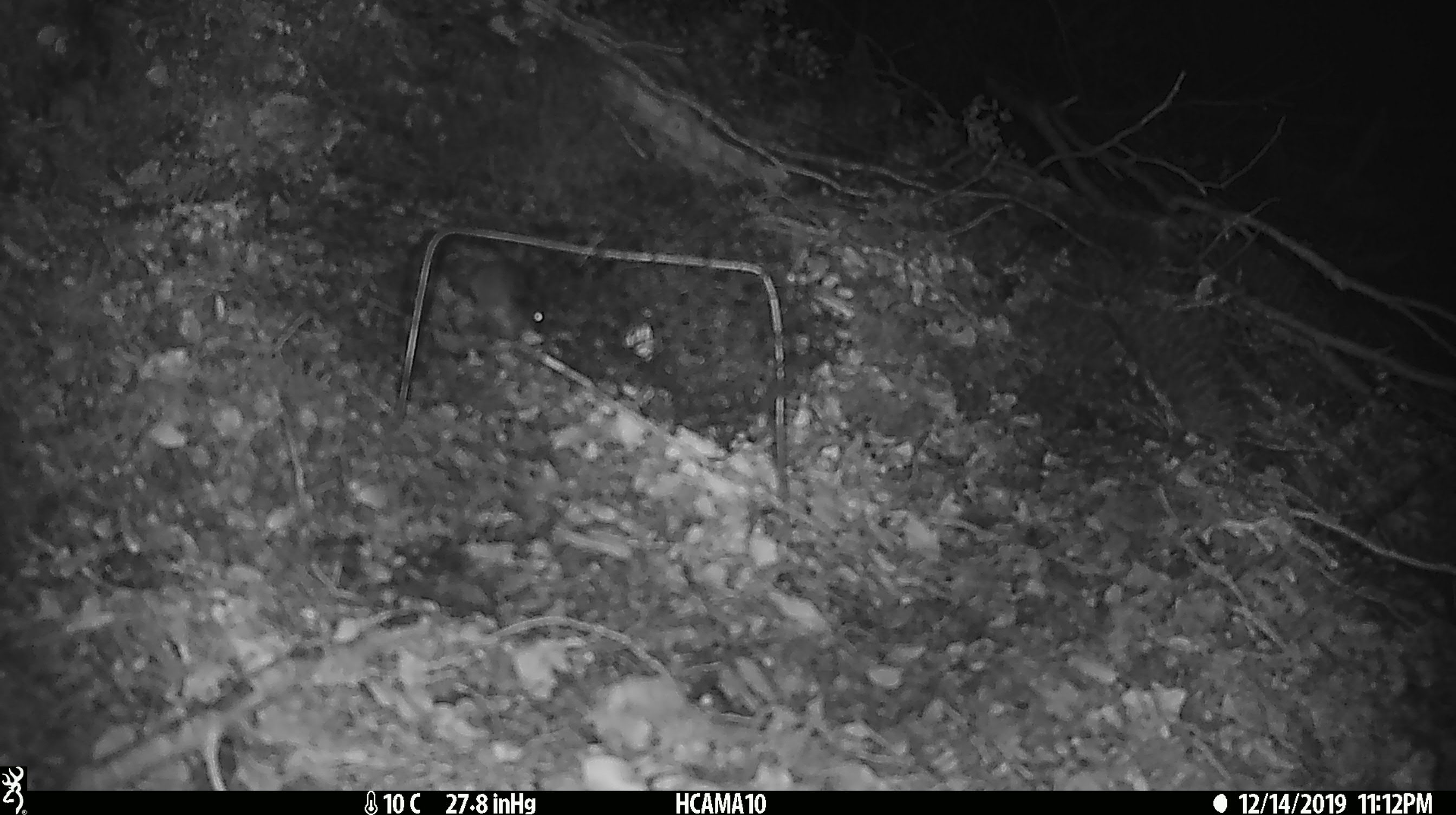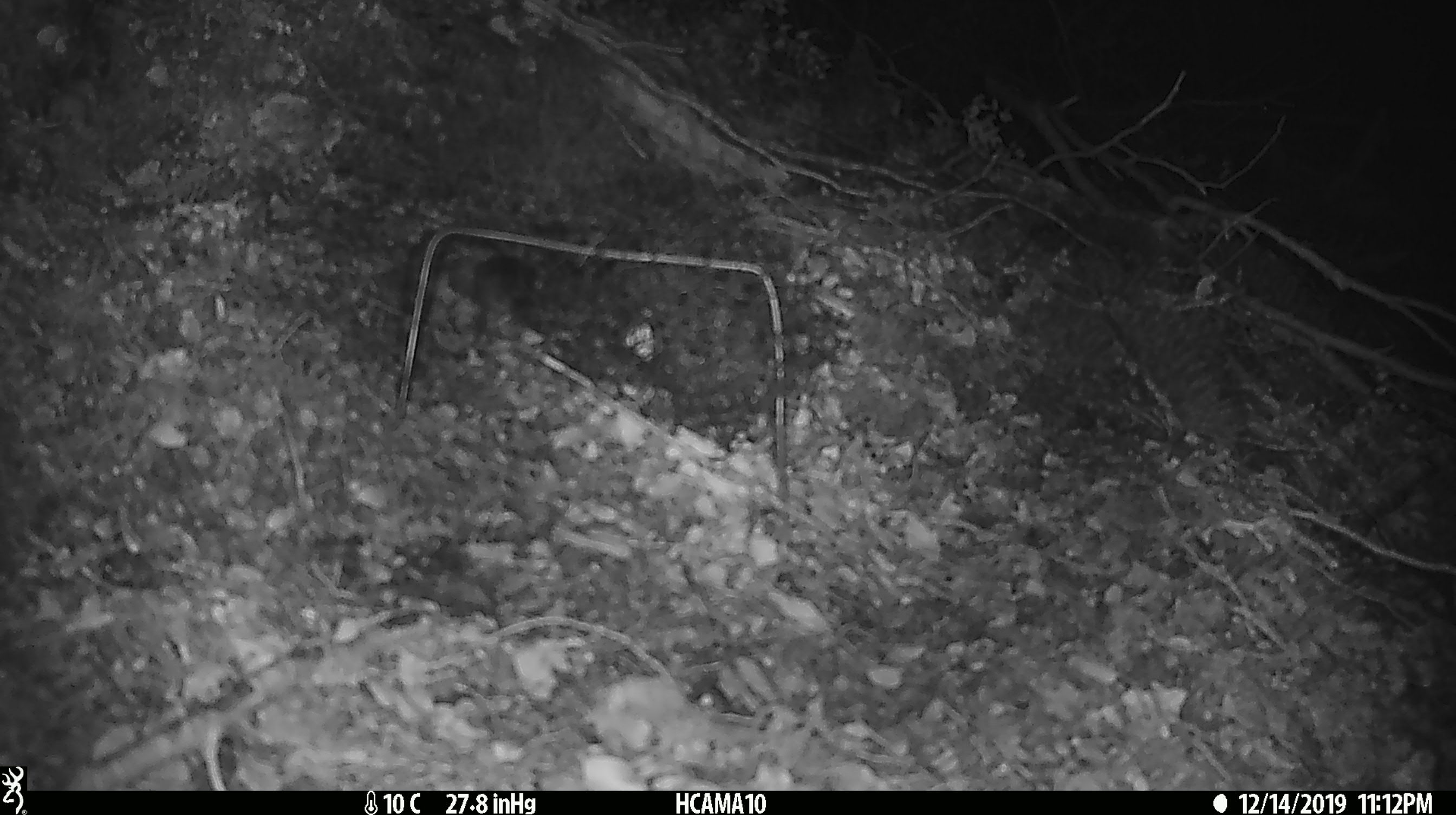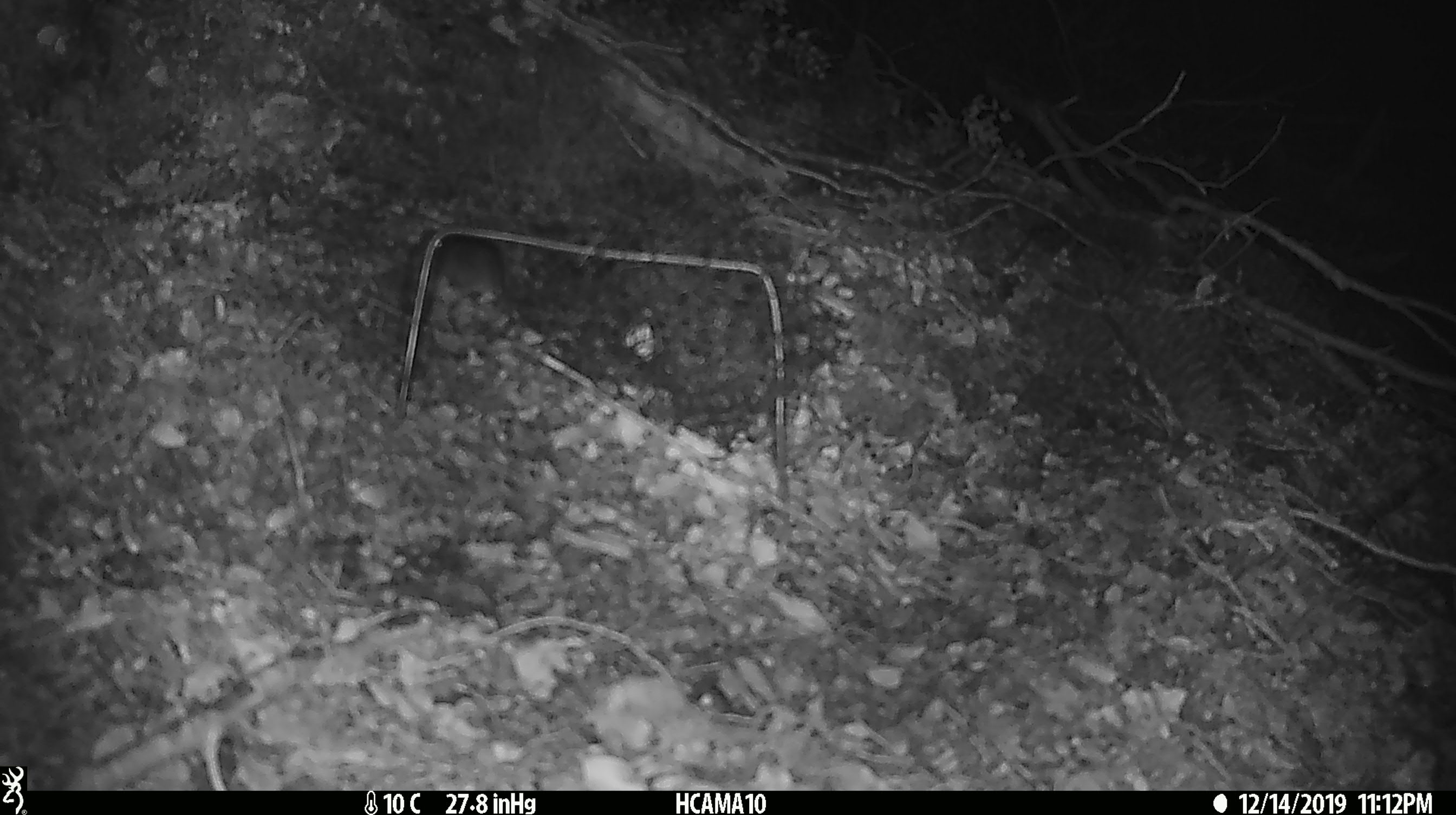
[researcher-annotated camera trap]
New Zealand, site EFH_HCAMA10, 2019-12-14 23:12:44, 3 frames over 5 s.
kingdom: Animalia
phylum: Chordata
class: Mammalia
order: Rodentia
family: Muridae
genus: Mus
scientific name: Mus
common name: mouse